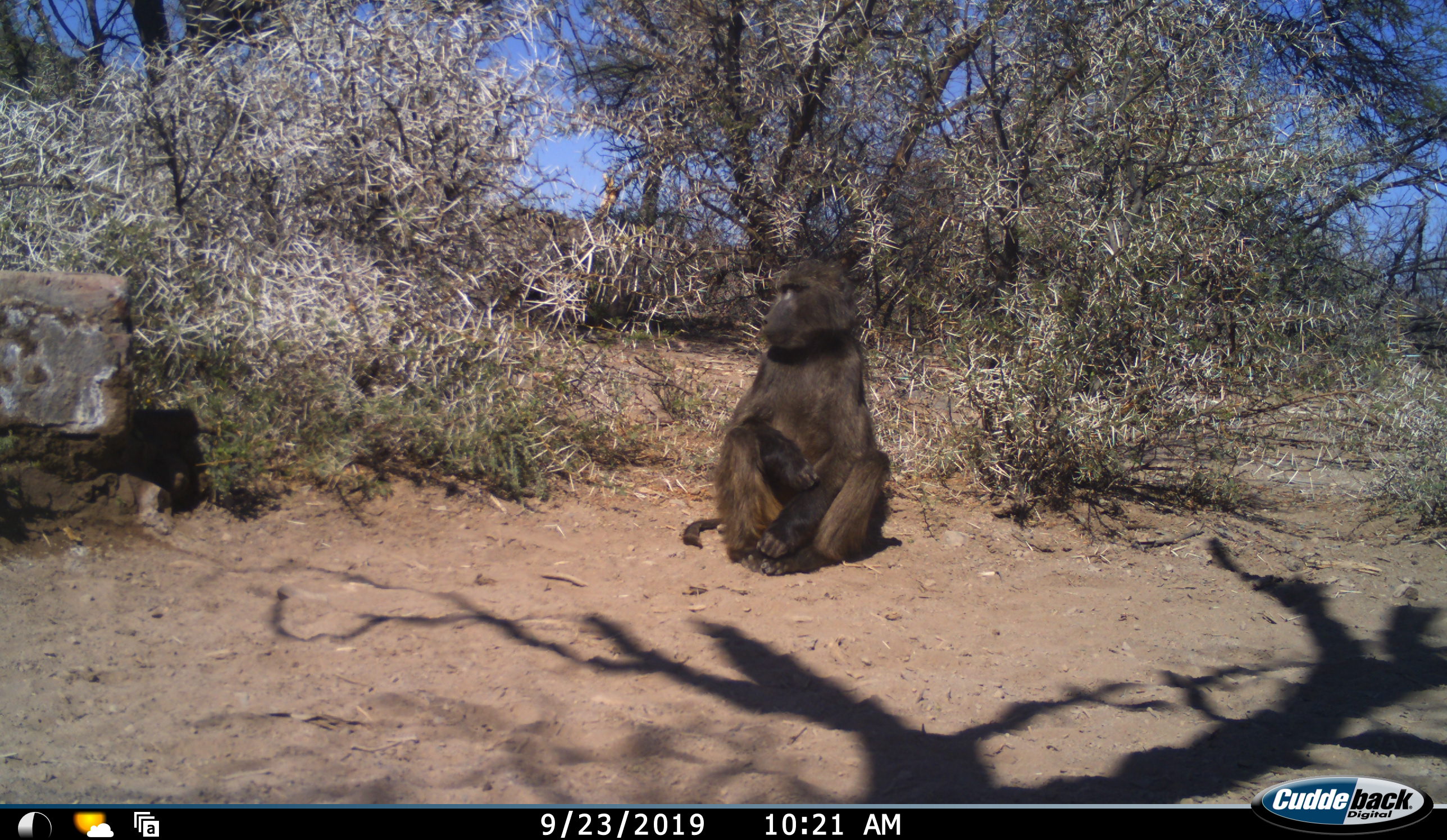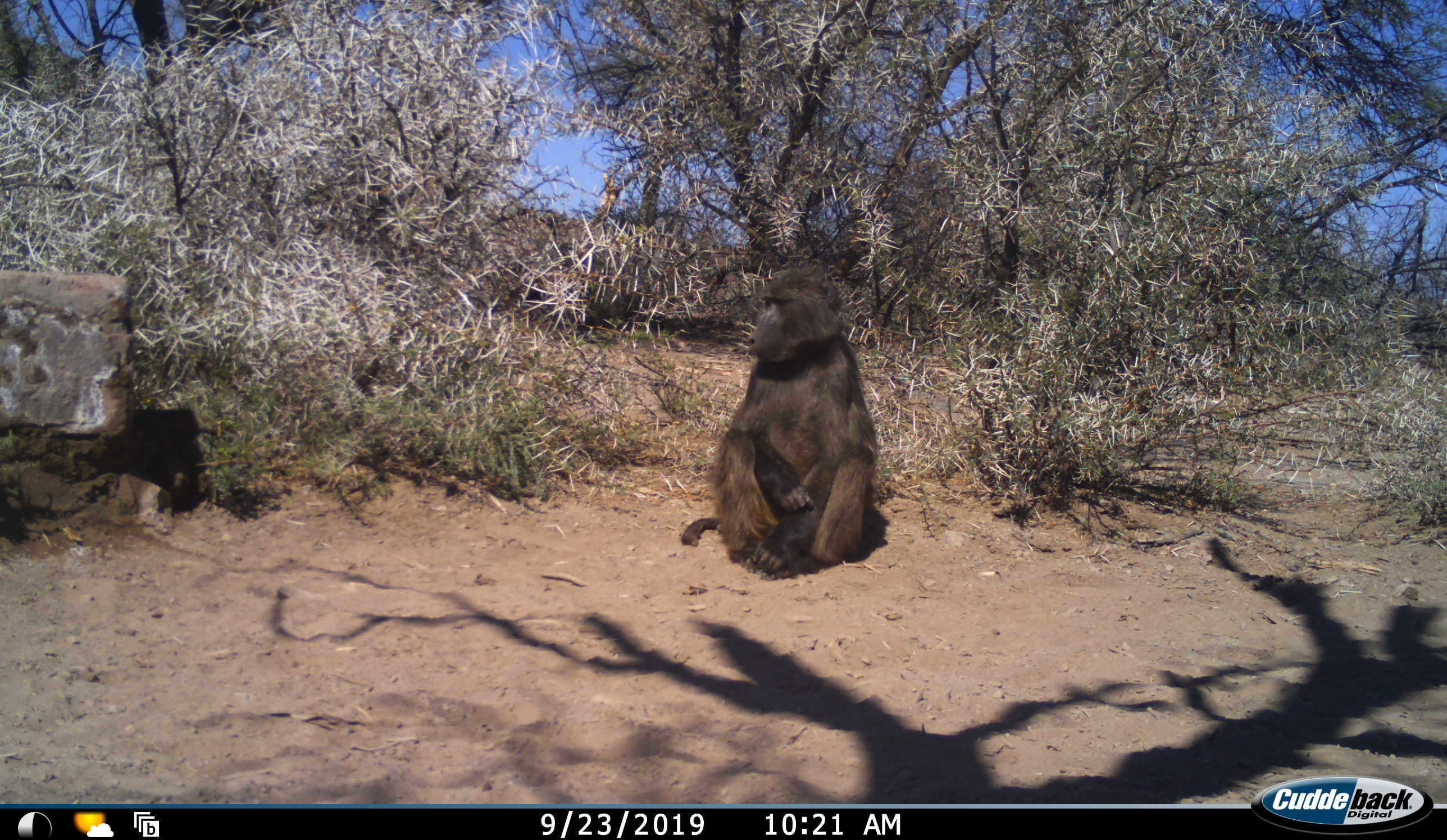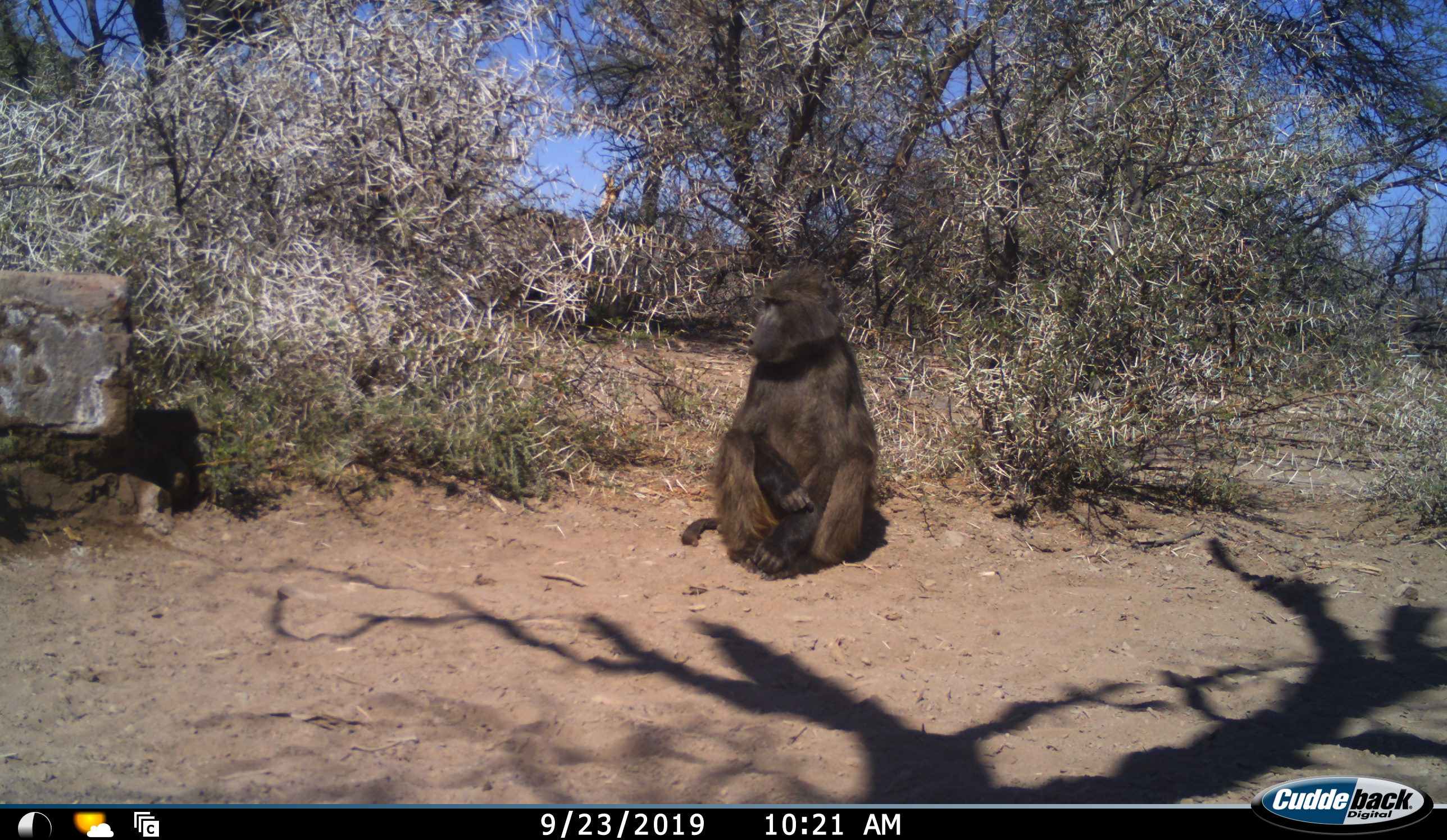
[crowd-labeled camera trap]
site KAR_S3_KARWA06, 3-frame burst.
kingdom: Animalia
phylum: Chordata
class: Mammalia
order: Primates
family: Cercopithecidae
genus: Papio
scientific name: Papio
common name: baboon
Baboon (Papio), count 1. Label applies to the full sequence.